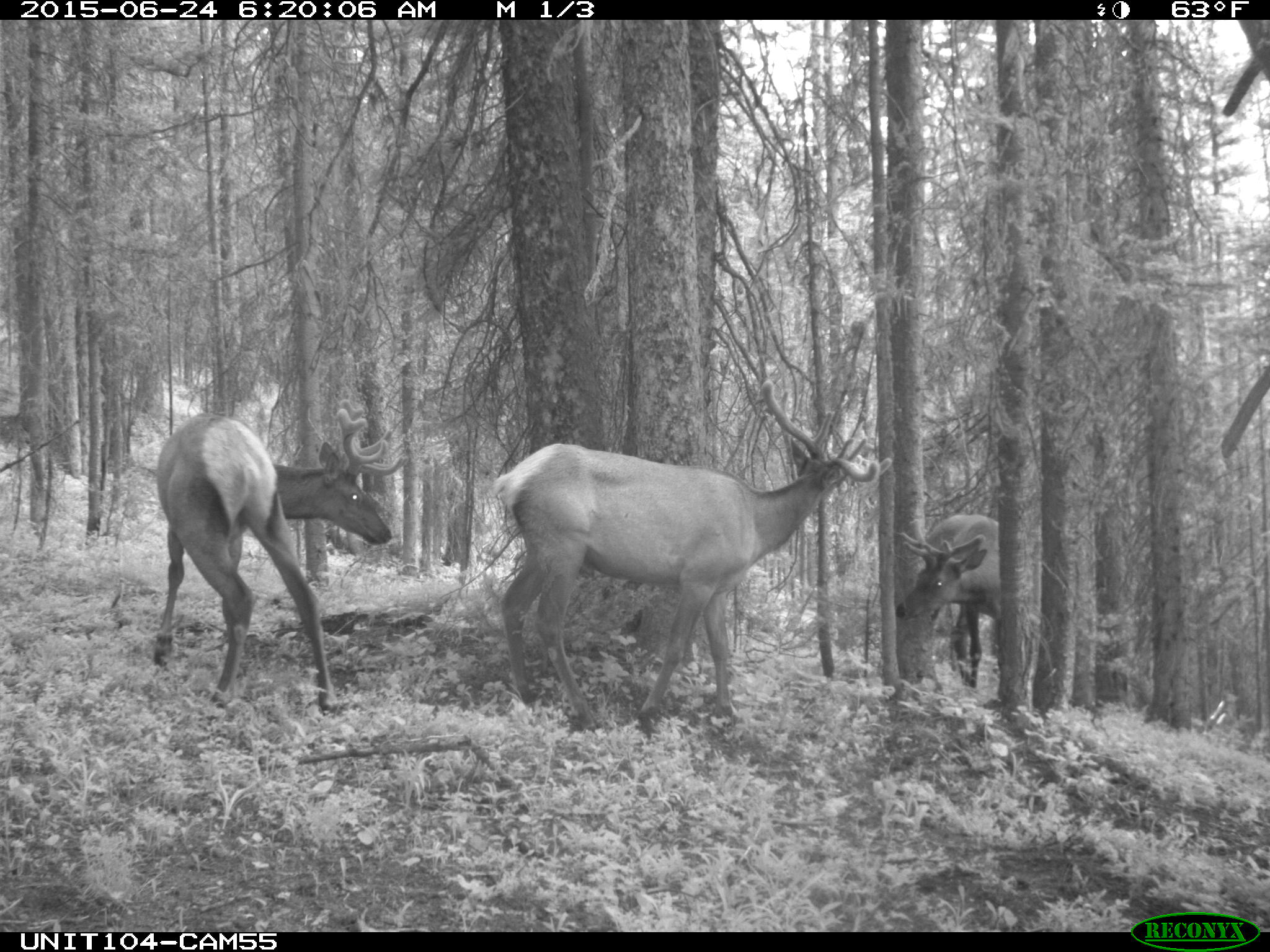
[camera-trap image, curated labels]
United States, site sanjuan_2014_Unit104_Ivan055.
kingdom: Animalia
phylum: Chordata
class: Mammalia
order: Artiodactyla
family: Cervidae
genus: Cervus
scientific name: Cervus elaphus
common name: red deer